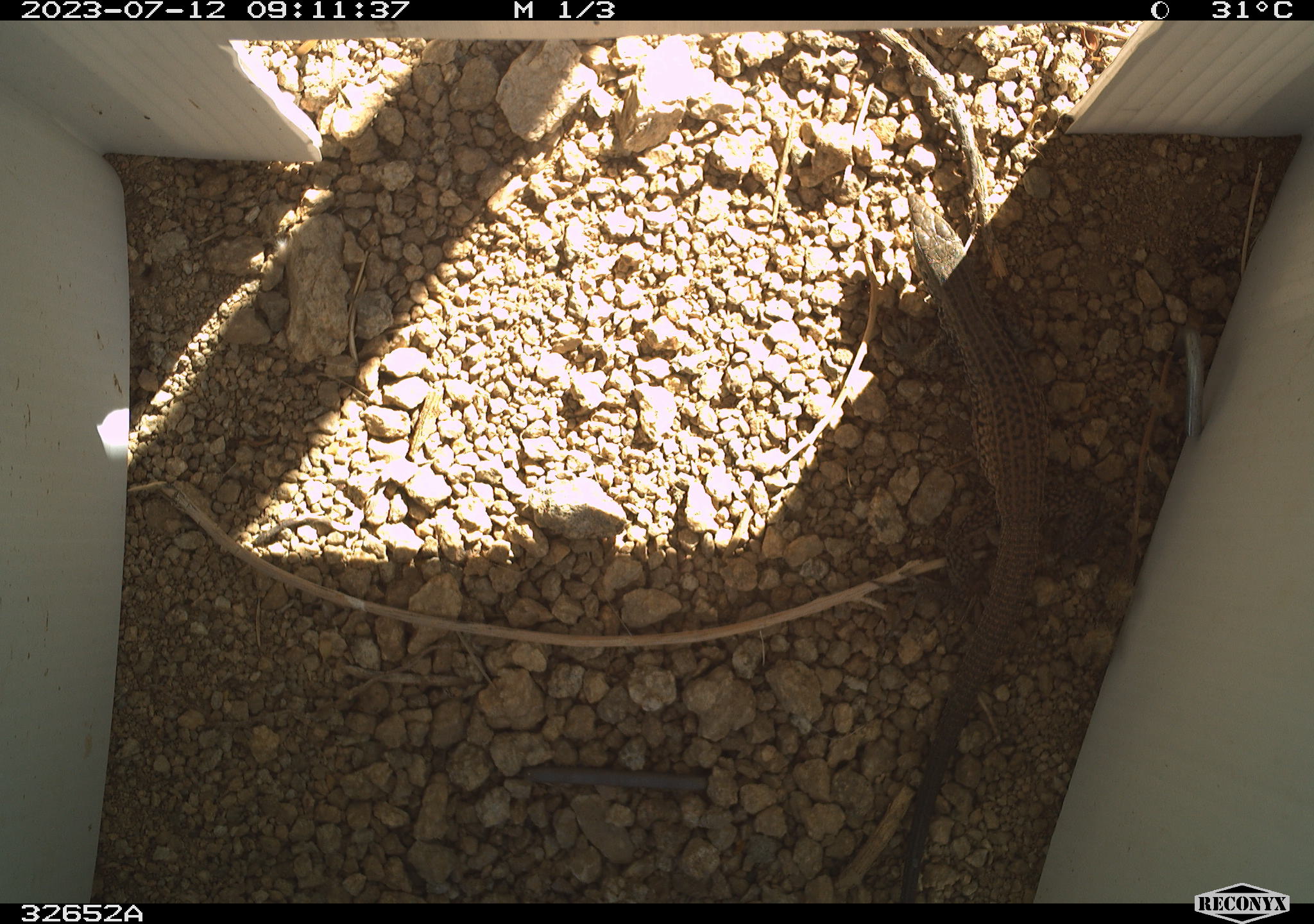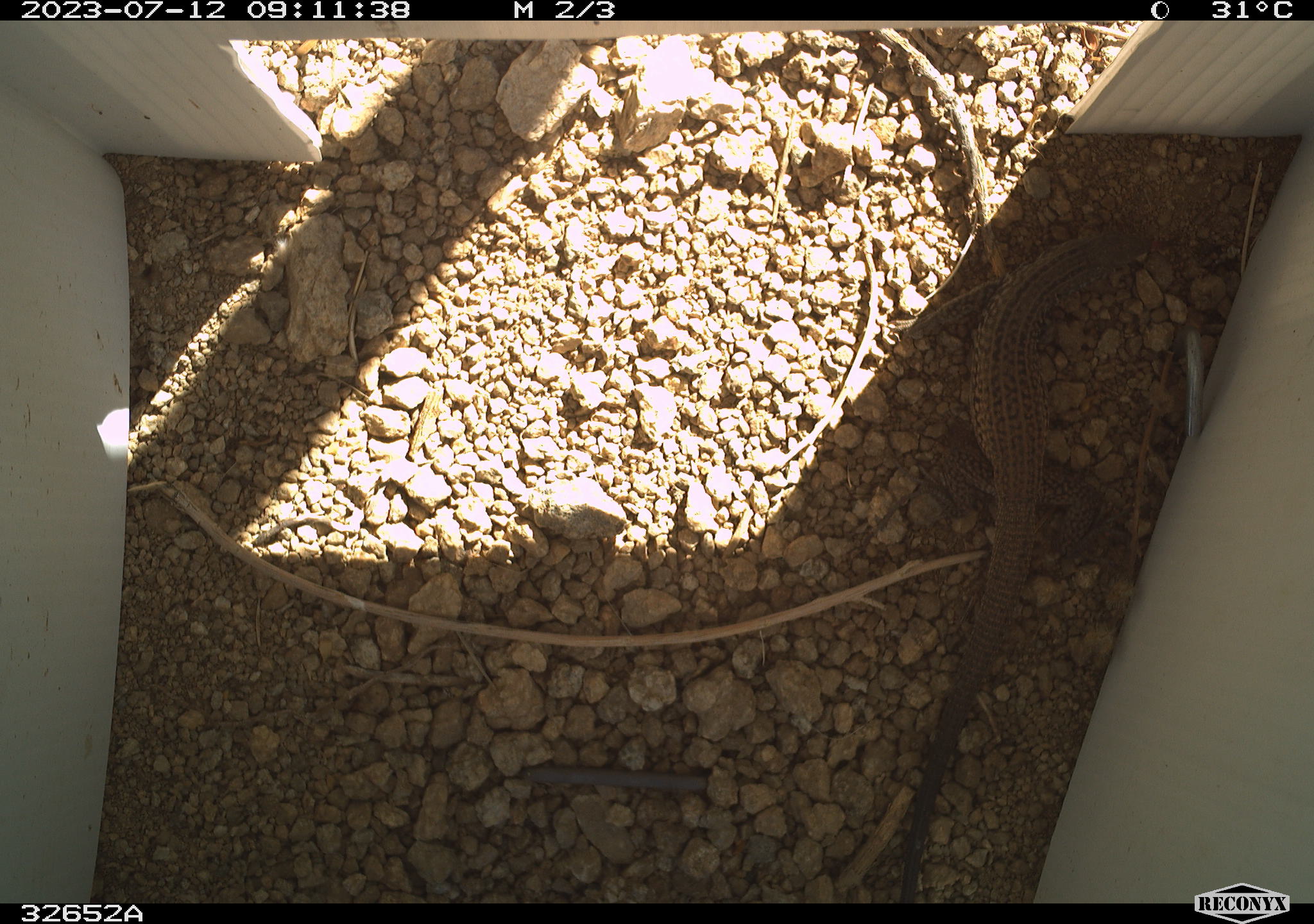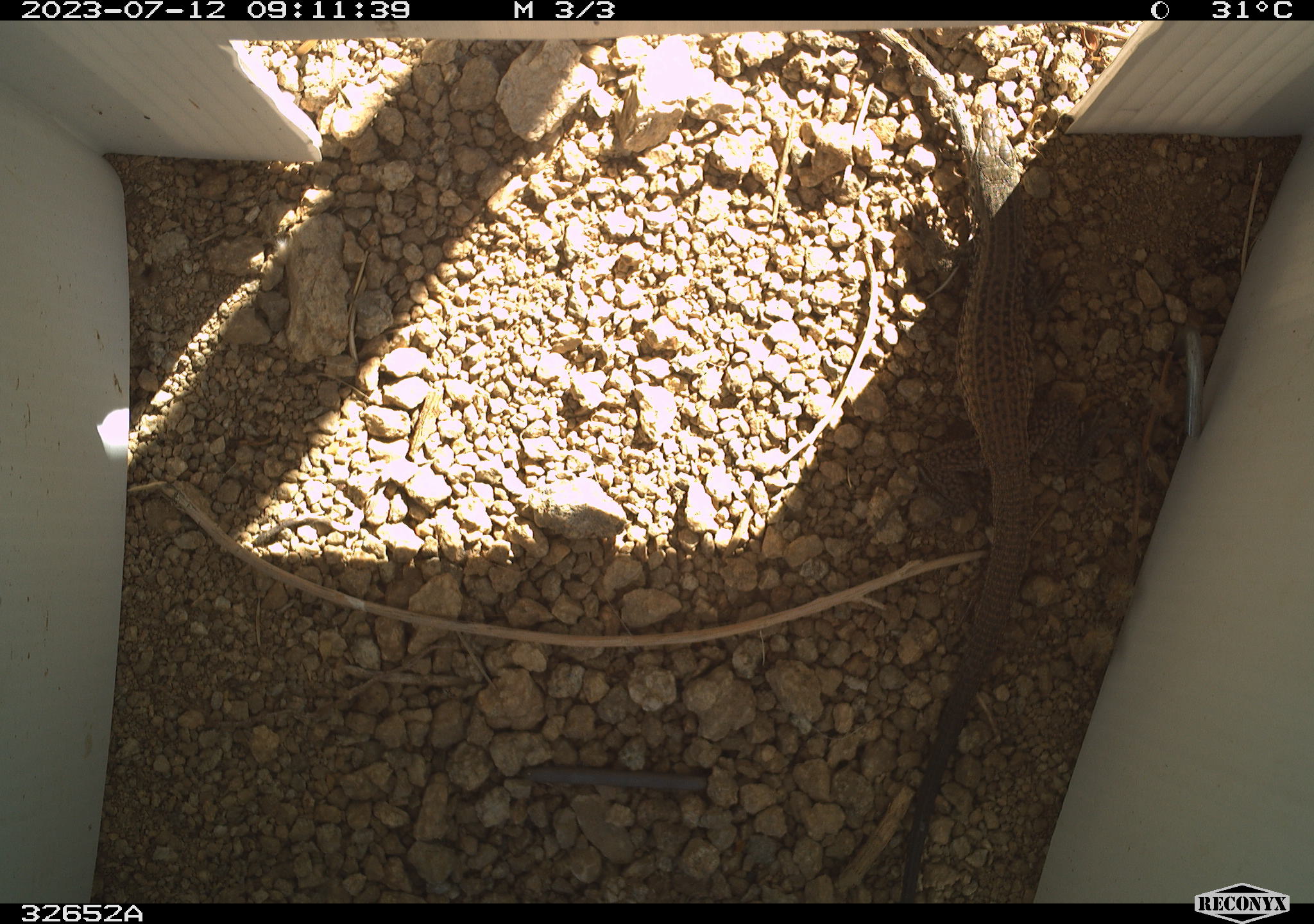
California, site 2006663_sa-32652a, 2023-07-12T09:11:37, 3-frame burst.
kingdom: Animalia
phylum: Chordata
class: Reptilia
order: Squamata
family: Teiidae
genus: Aspidoscelis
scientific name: Aspidoscelis tigris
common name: western whiptail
Western whiptail (Aspidoscelis tigris).